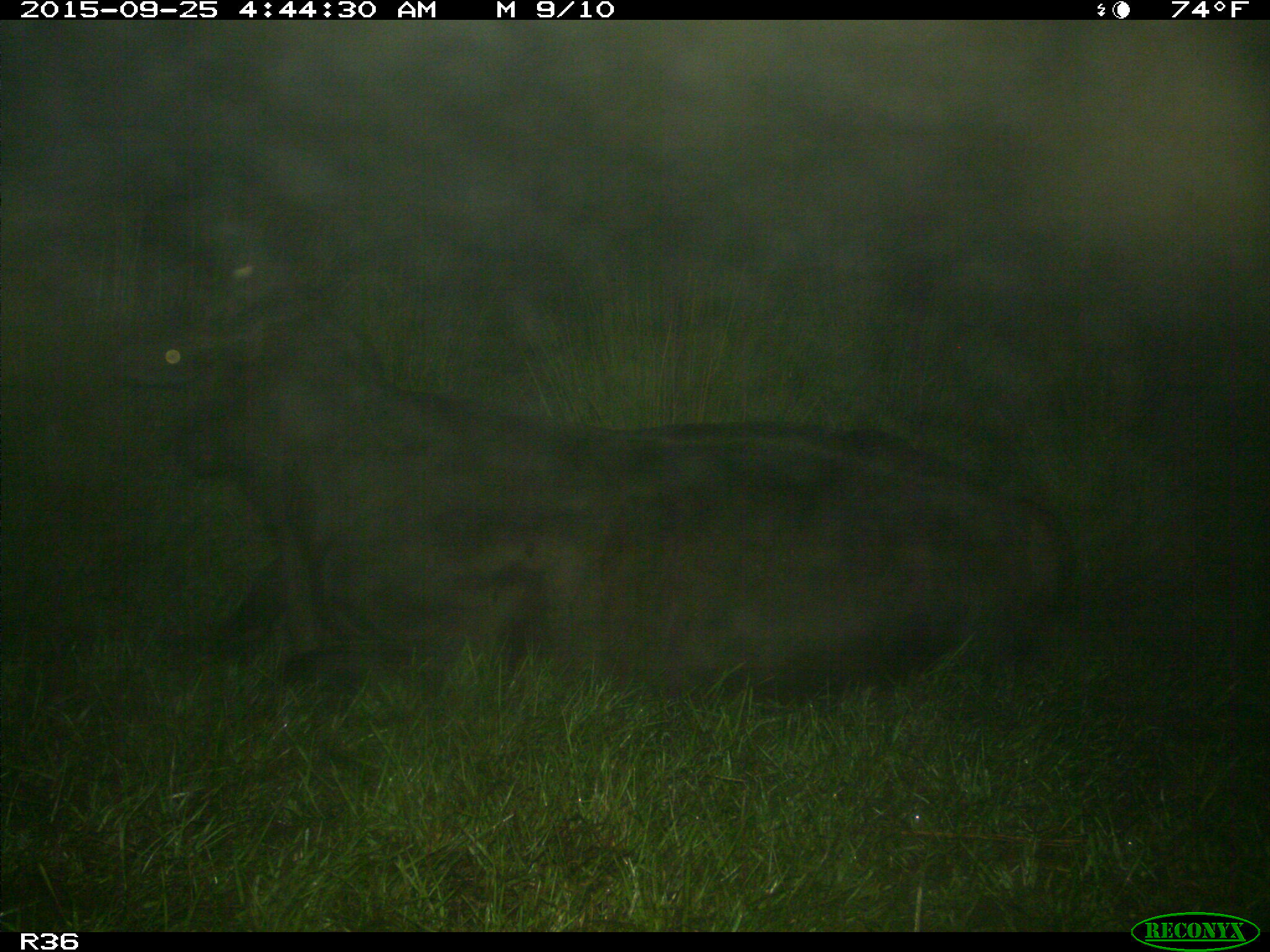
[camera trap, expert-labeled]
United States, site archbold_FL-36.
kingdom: Animalia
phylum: Chordata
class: Mammalia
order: Artiodactyla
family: Bovidae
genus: Bos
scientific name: Bos taurus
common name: domestic cow